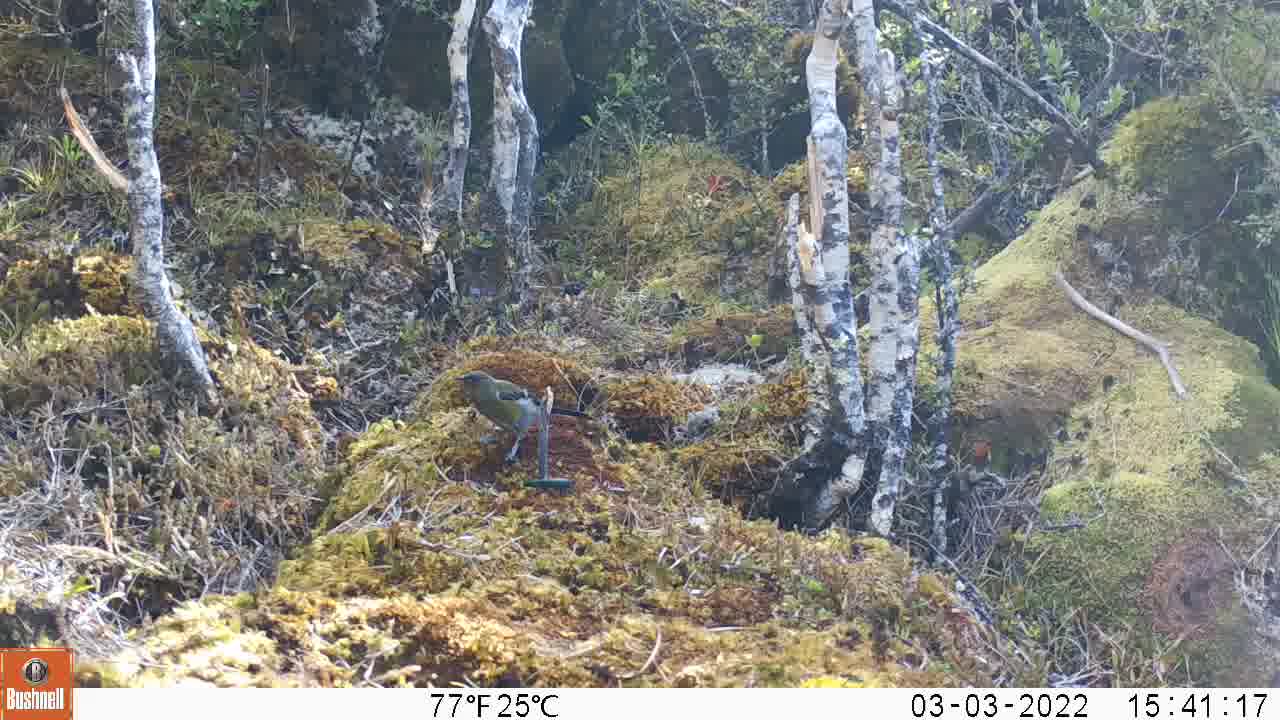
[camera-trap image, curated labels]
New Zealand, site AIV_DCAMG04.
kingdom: Animalia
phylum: Chordata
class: Aves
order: Passeriformes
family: Meliphagidae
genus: Anthornis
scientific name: Anthornis melanura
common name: new zealand bellbird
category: bellbird